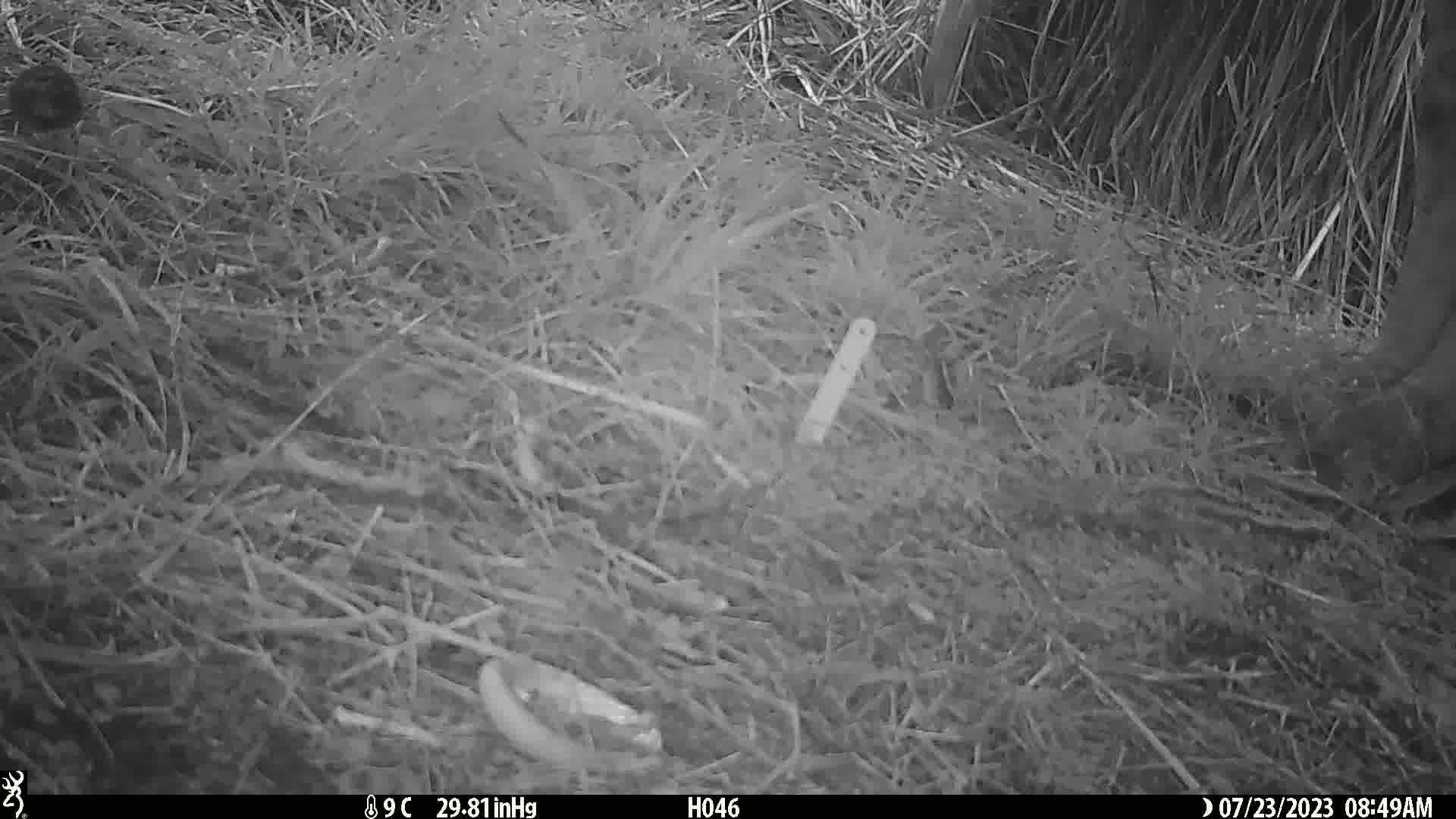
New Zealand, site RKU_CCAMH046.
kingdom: Animalia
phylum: Chordata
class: Aves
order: Passeriformes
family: Turdidae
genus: Turdus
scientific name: Turdus merula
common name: eurasian blackbird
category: blackbird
Blackbird (eurasian blackbird) (Turdus merula).